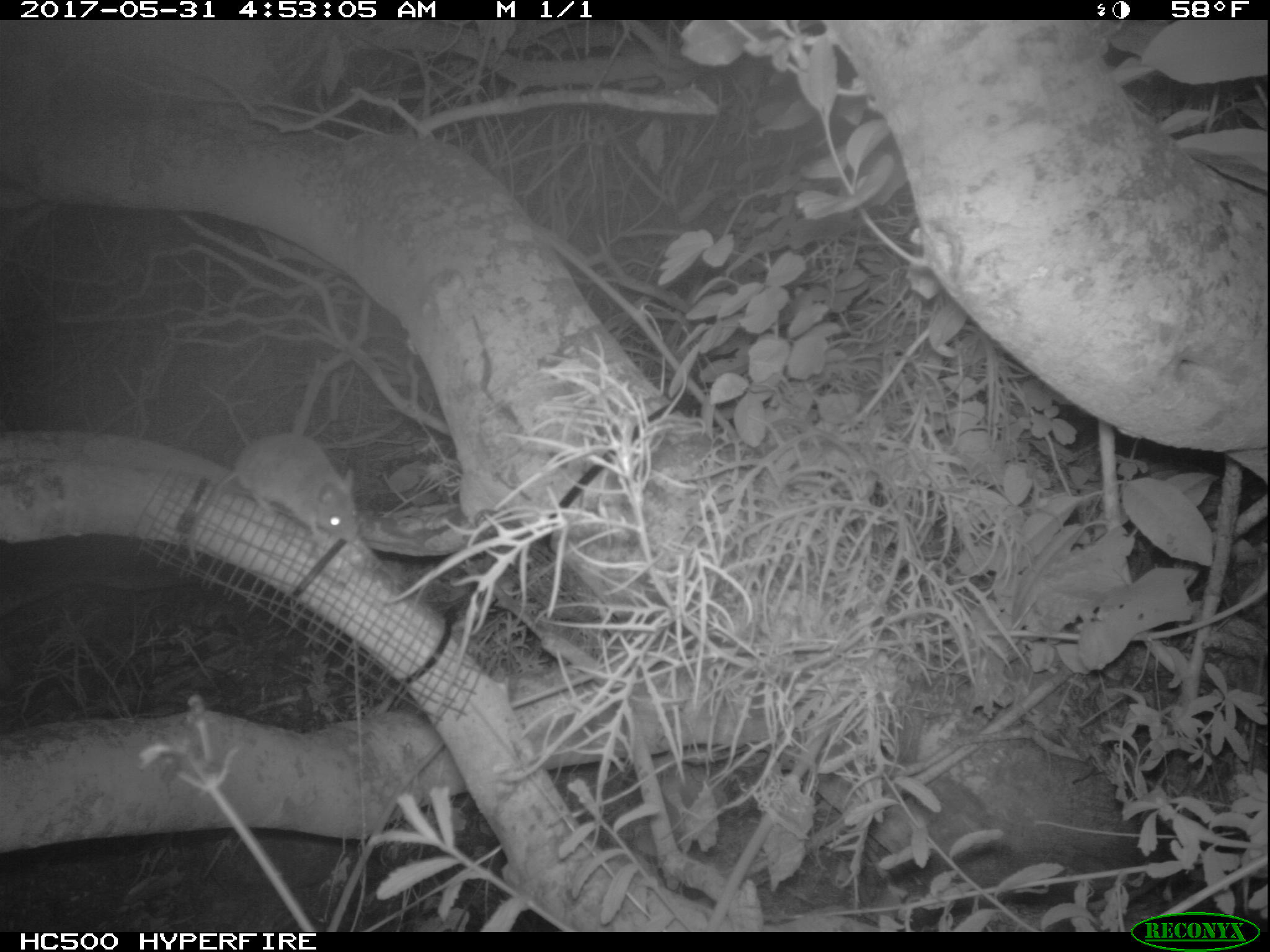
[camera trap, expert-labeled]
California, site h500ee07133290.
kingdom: Animalia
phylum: Chordata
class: Mammalia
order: Rodentia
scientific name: Rodentia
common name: rodent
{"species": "rodent (Rodentia)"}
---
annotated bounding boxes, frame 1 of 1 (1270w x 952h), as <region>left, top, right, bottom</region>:
rodent: <region>184, 434, 359, 563</region>